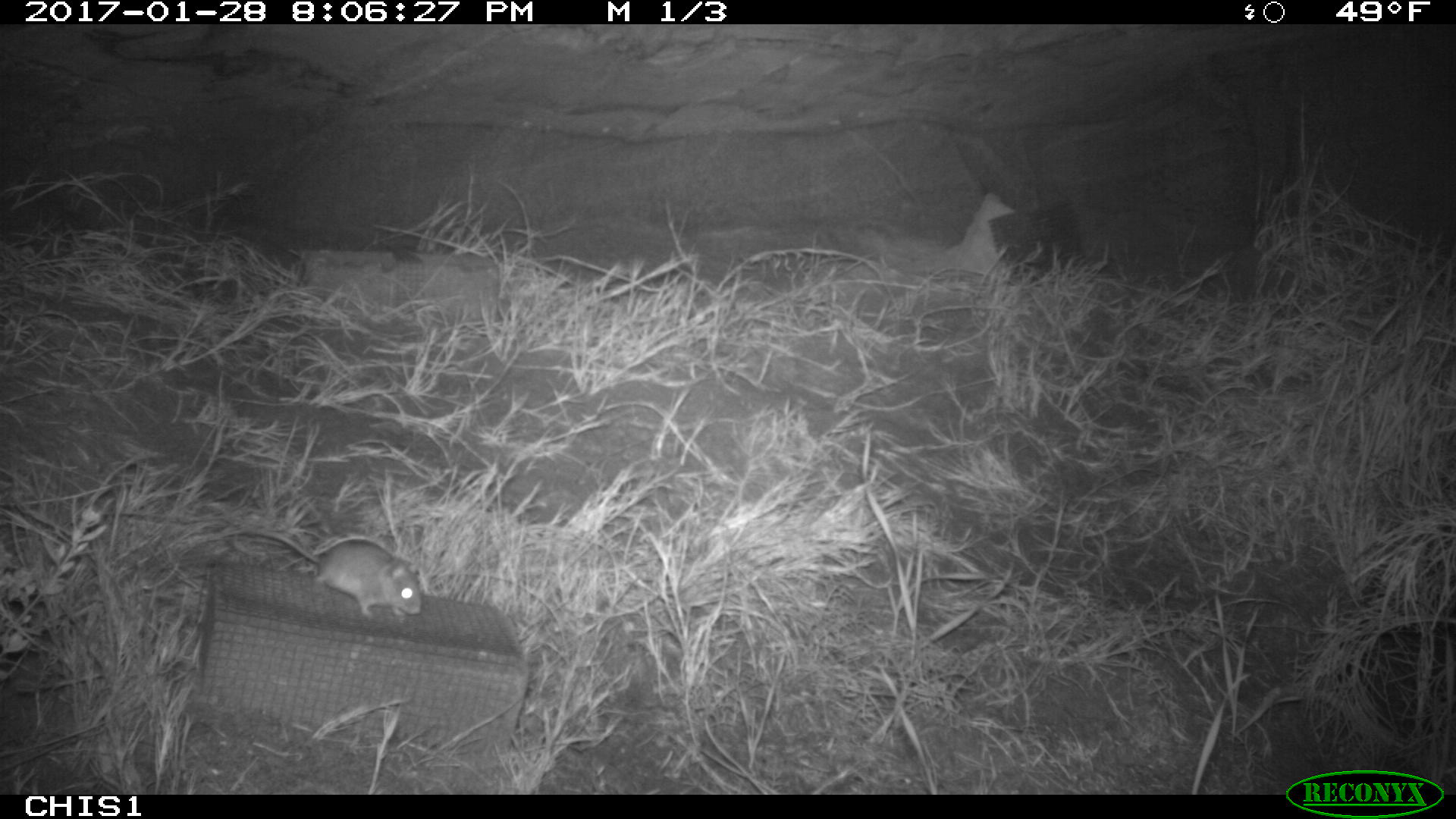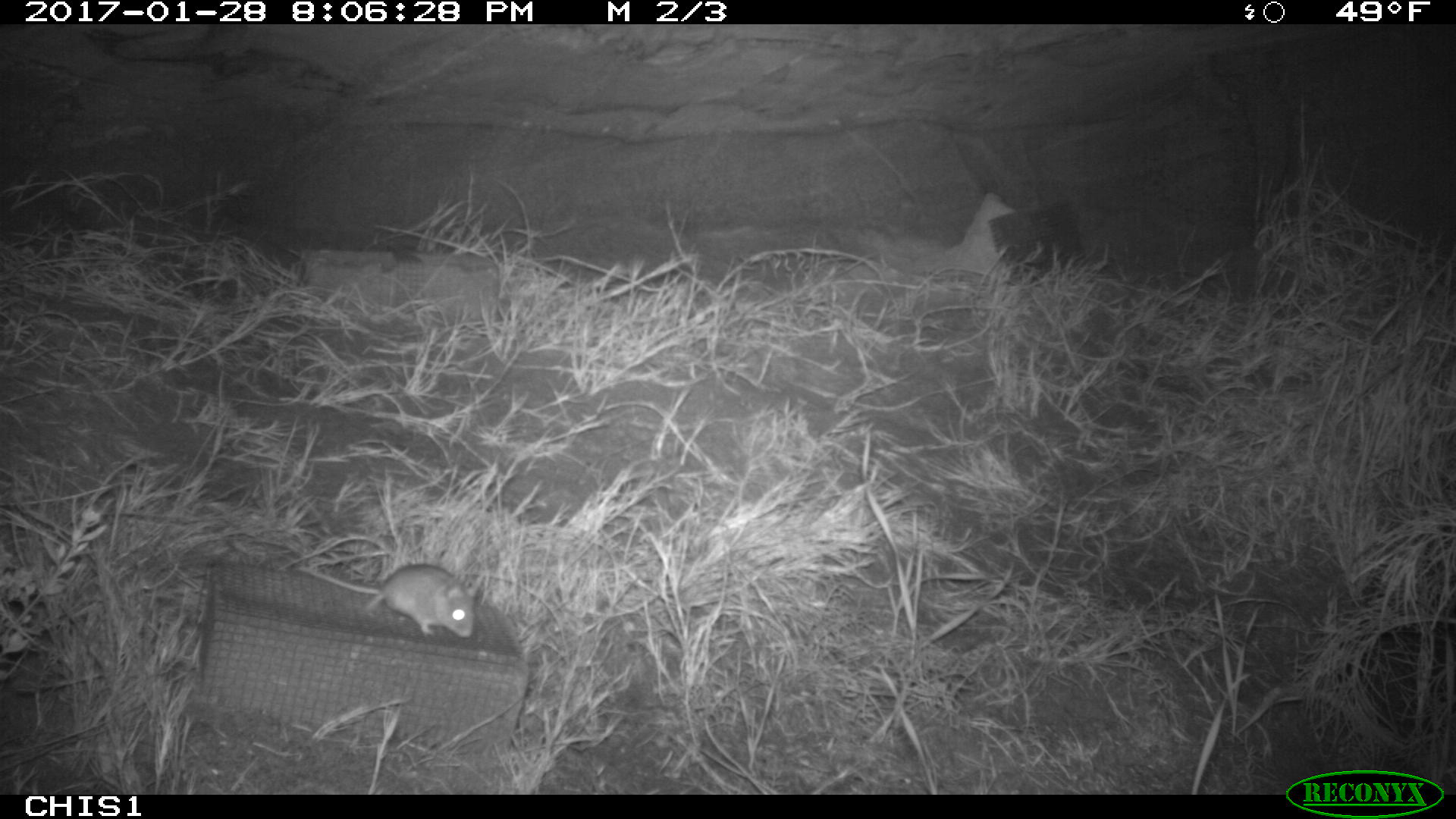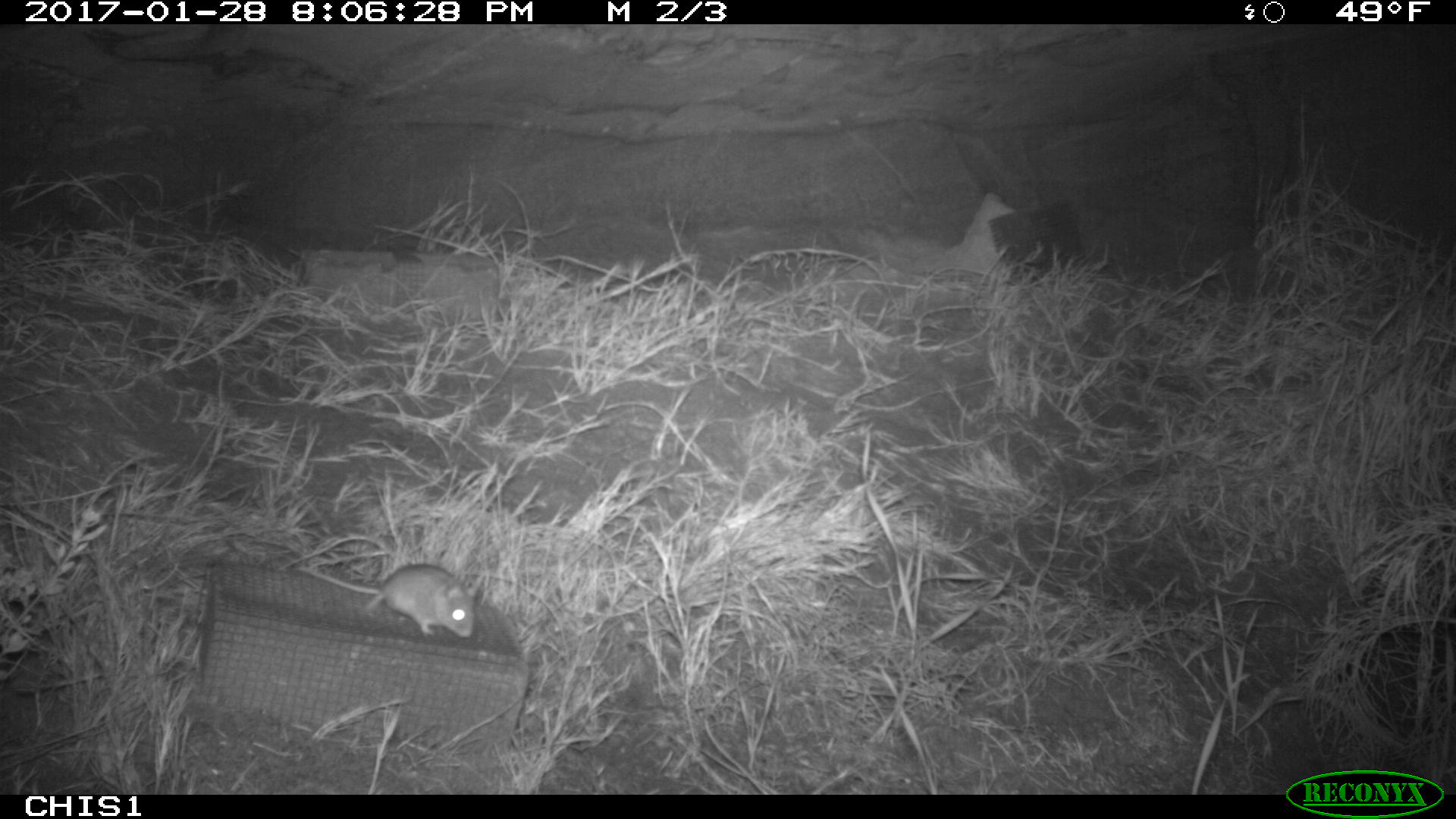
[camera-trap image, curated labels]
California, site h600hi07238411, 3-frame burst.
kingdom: Animalia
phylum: Chordata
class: Mammalia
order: Rodentia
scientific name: Rodentia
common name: rodent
Rodent (Rodentia).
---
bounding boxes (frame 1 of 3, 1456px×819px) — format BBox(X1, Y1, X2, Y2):
rodent: BBox(259, 528, 422, 618)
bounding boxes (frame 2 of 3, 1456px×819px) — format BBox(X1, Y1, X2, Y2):
rodent: BBox(293, 562, 479, 638)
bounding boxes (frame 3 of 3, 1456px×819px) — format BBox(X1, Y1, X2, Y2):
rodent: BBox(293, 564, 475, 639)